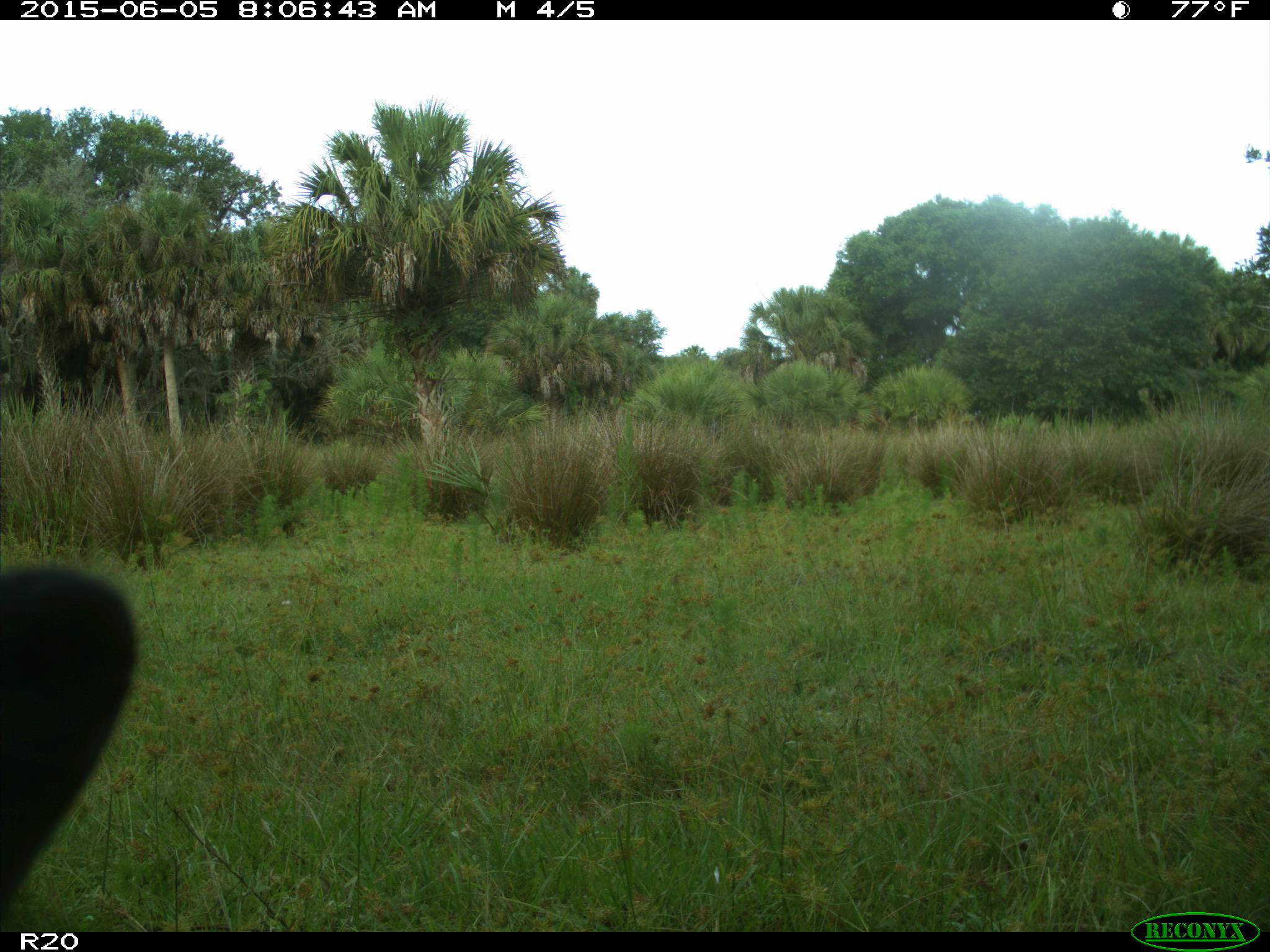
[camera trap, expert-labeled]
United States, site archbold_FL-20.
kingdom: Animalia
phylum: Chordata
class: Mammalia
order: Artiodactyla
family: Bovidae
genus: Bos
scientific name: Bos taurus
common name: domestic cow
Bos taurus (domestic cow).